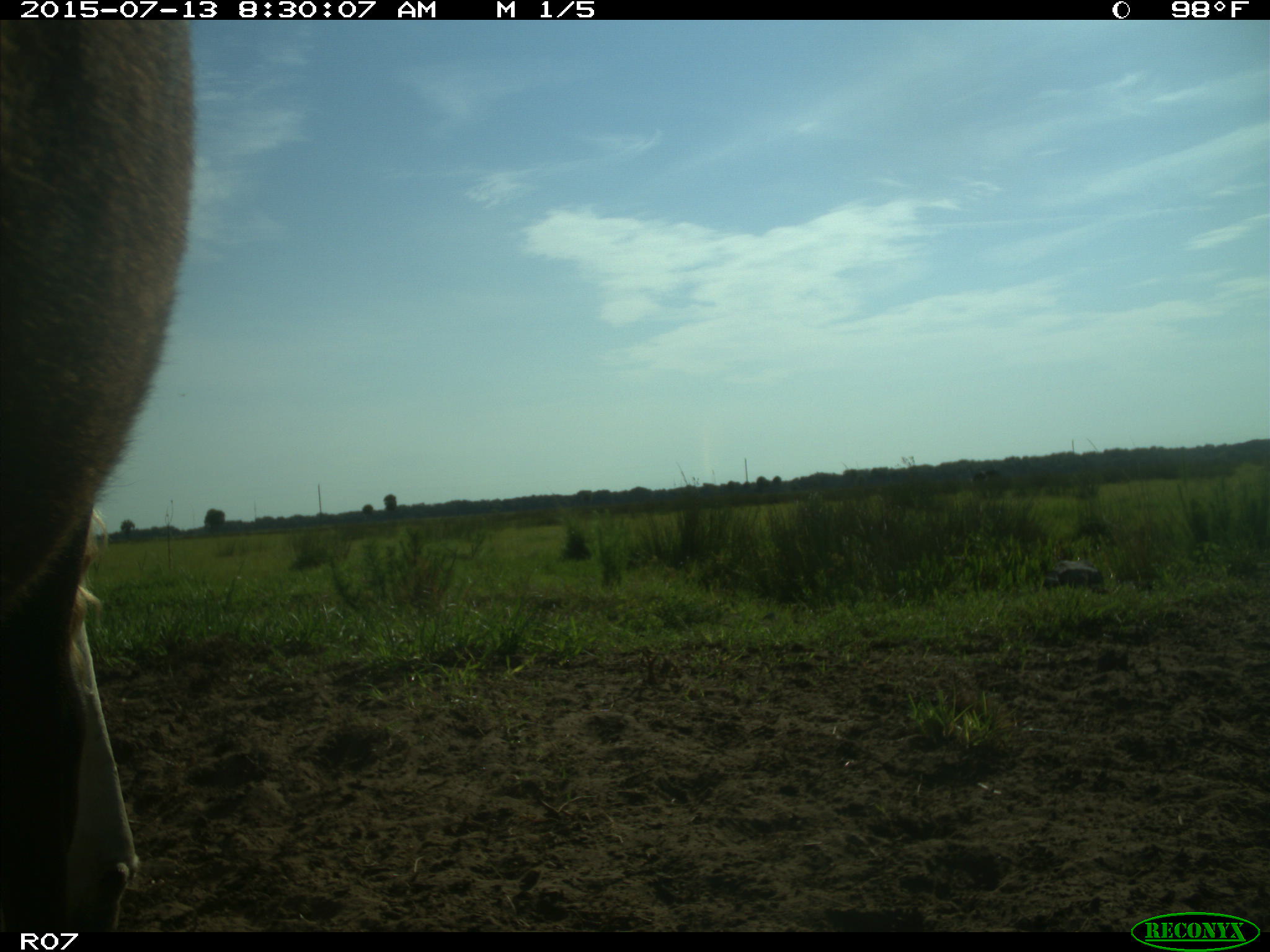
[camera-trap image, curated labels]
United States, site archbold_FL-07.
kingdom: Animalia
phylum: Chordata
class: Mammalia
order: Artiodactyla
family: Bovidae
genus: Bos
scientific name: Bos taurus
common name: domestic cow